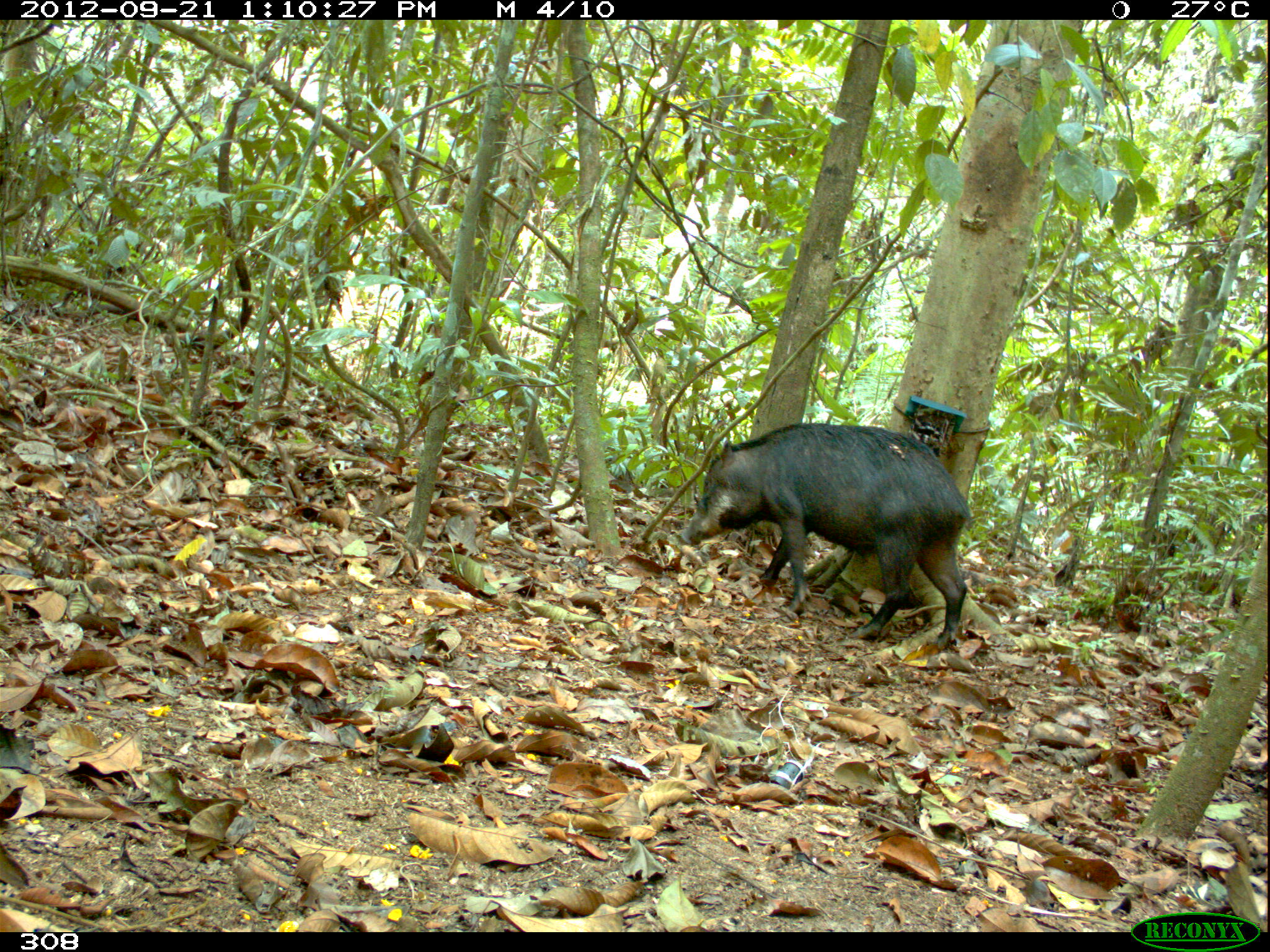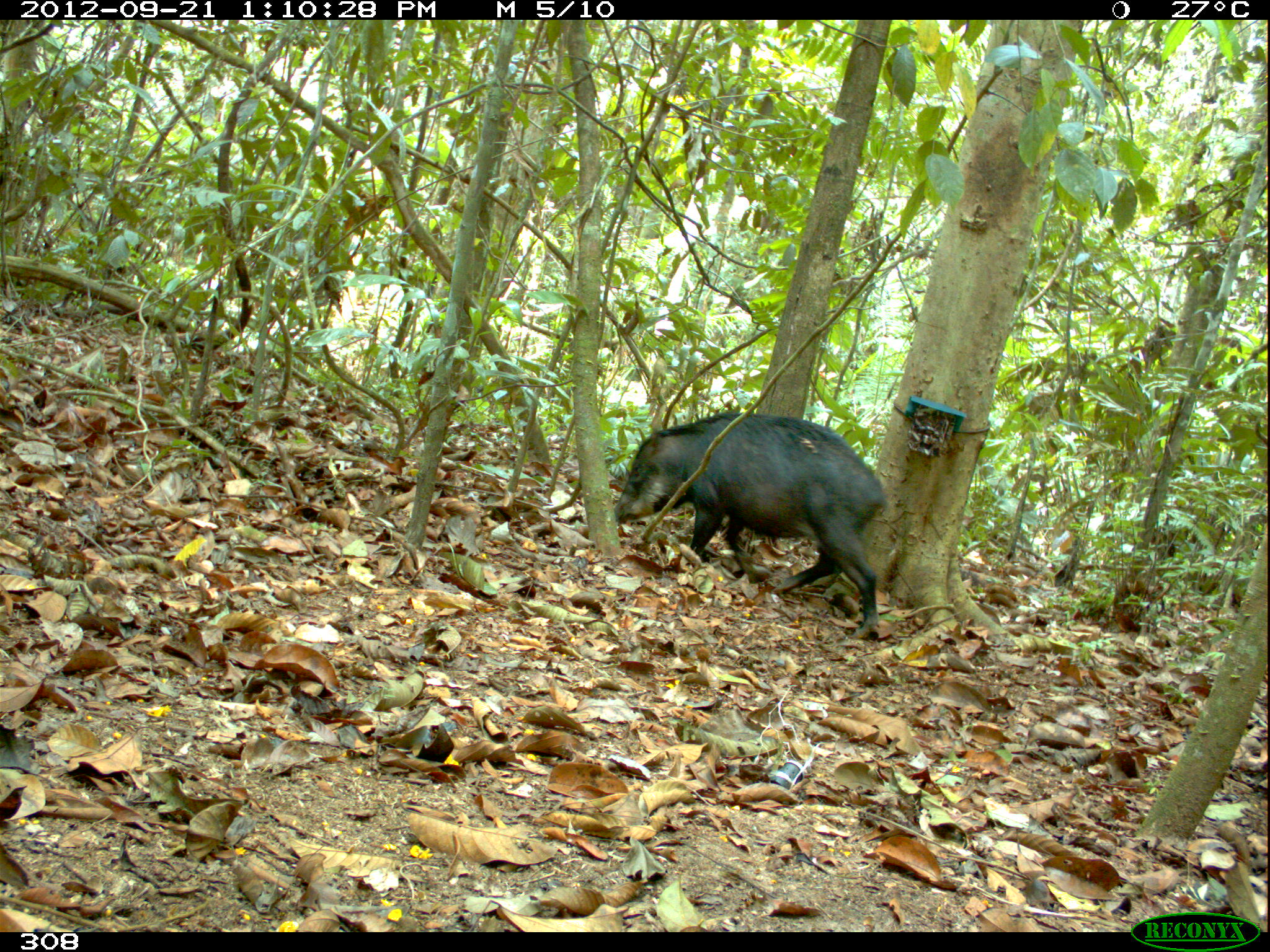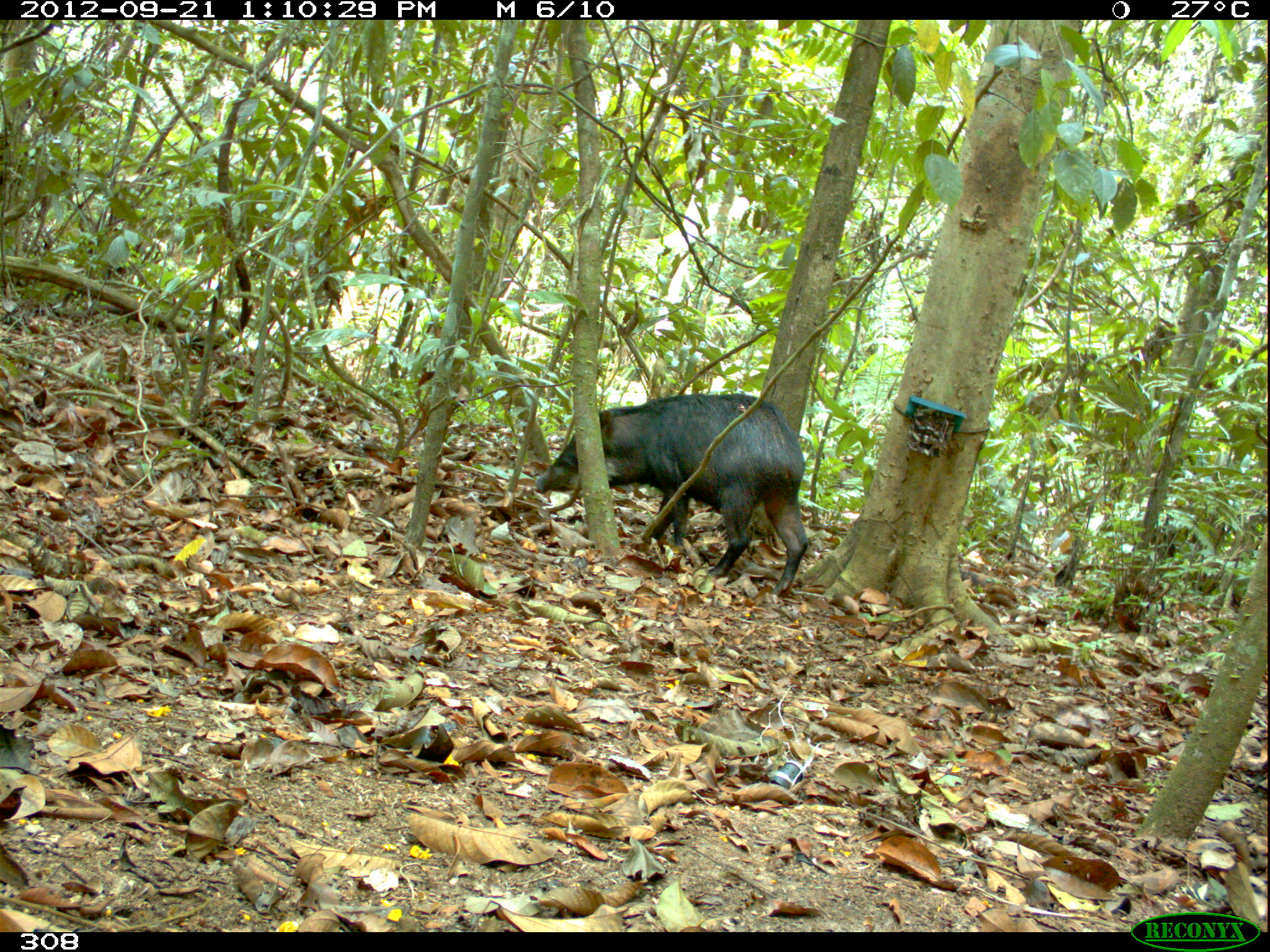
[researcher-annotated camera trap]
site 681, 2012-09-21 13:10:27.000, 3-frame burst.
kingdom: Animalia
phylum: Chordata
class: Mammalia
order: Artiodactyla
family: Tayassuidae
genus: Tayassu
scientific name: Tayassu pecari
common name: white-lipped peccary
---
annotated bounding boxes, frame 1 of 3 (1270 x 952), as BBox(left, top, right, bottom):
tayassu pecari: BBox(678, 421, 971, 651)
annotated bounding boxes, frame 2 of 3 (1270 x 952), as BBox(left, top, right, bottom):
tayassu pecari: BBox(613, 409, 886, 638)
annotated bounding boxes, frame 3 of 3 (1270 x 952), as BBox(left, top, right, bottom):
tayassu pecari: BBox(534, 392, 809, 595)